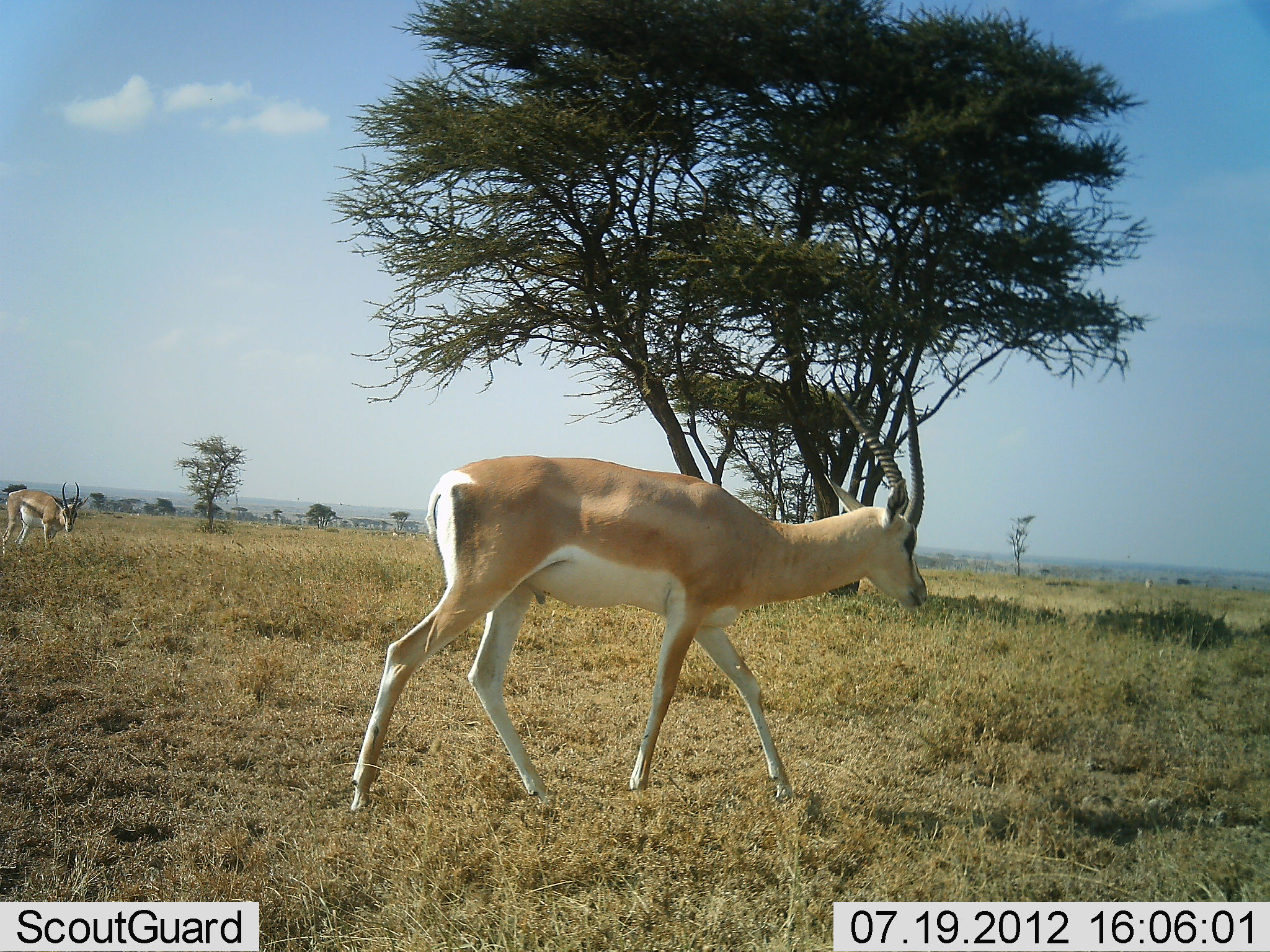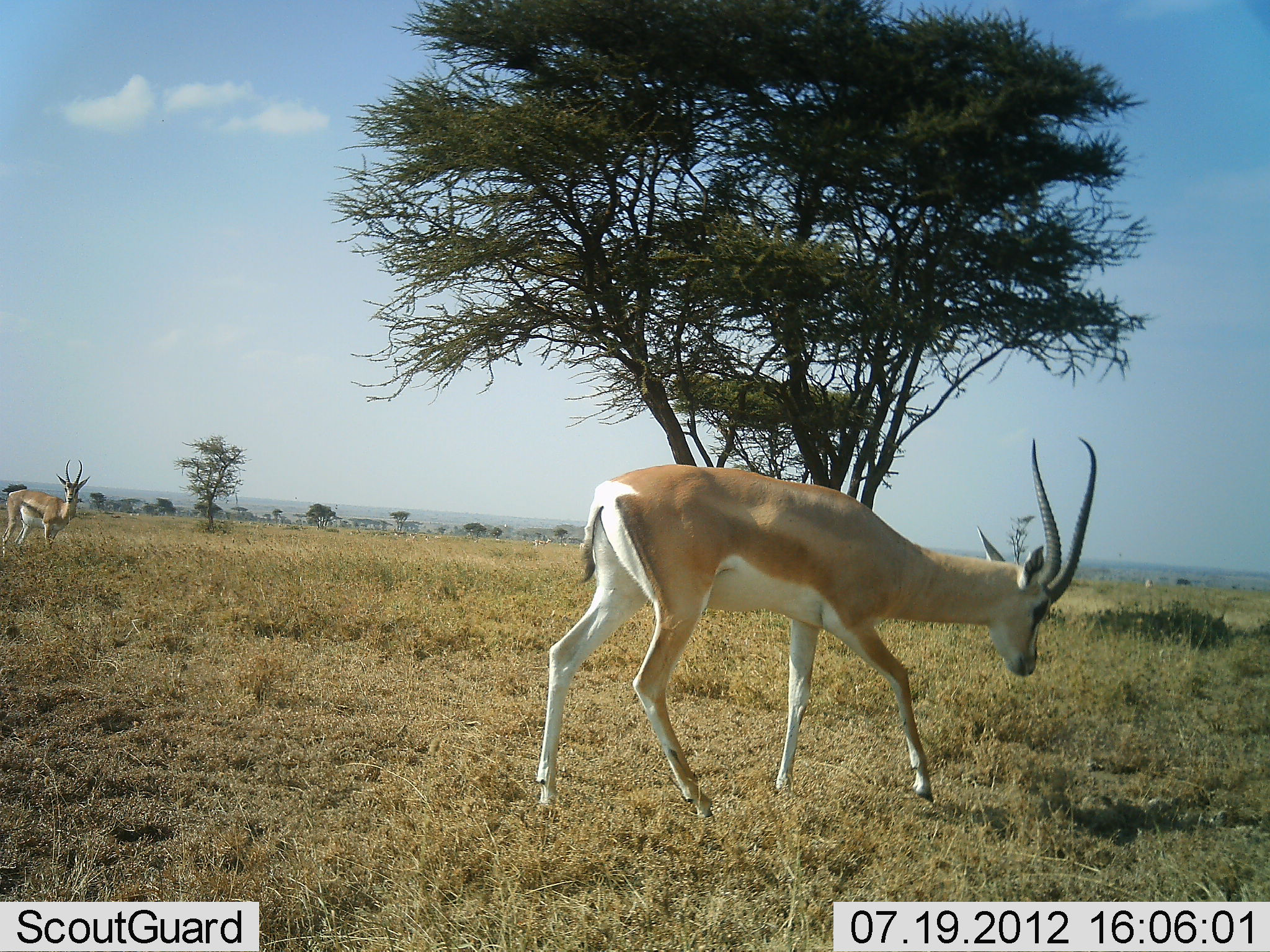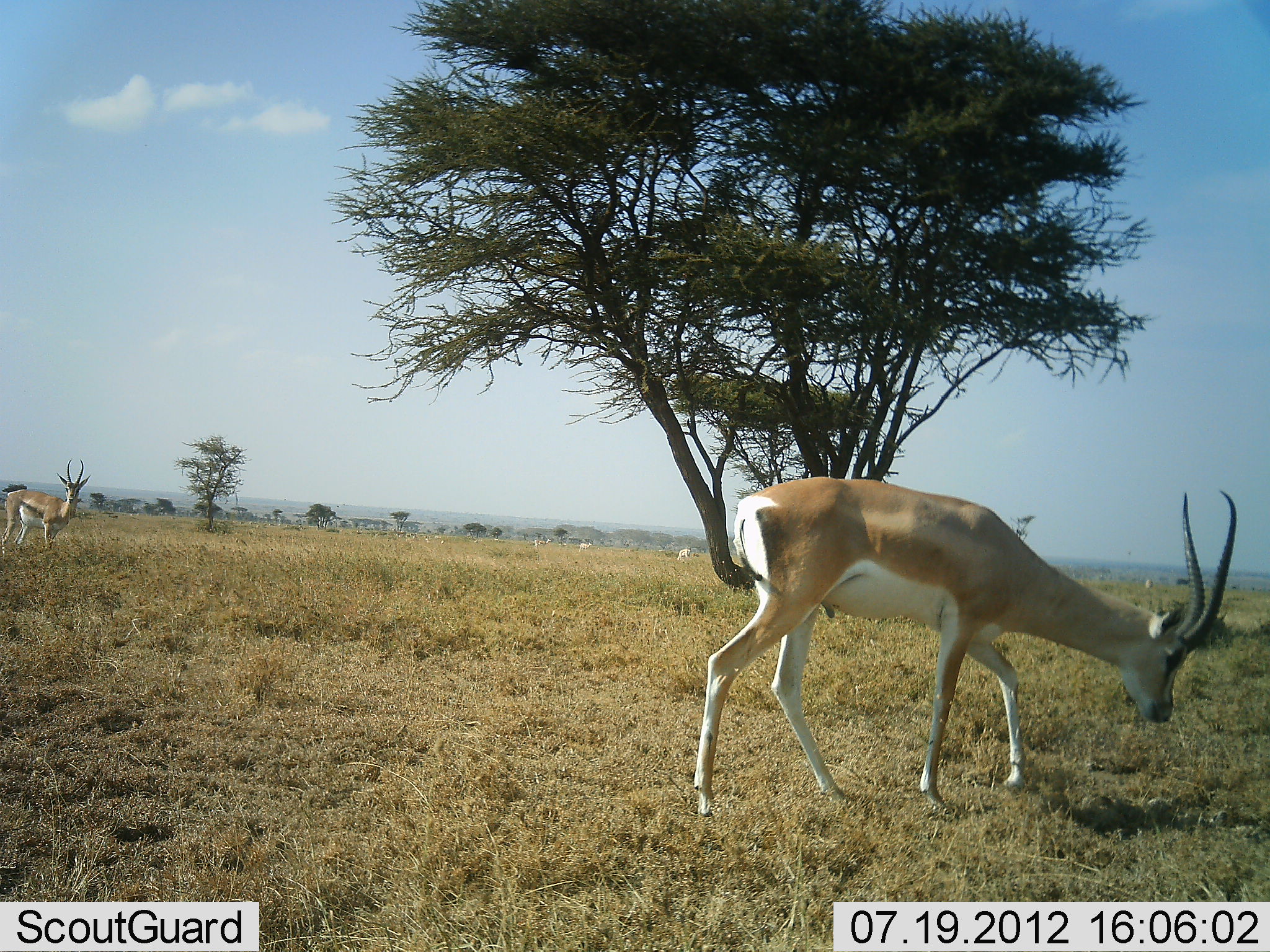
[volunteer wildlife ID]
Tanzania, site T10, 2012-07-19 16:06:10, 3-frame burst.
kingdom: Animalia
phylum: Chordata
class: Mammalia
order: Artiodactyla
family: Bovidae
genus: Nanger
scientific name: Nanger granti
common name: grant's gazelle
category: gazellegrants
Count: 2.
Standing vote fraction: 35%.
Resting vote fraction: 0%.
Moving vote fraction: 82%.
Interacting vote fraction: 0%.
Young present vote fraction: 0%.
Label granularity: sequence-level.